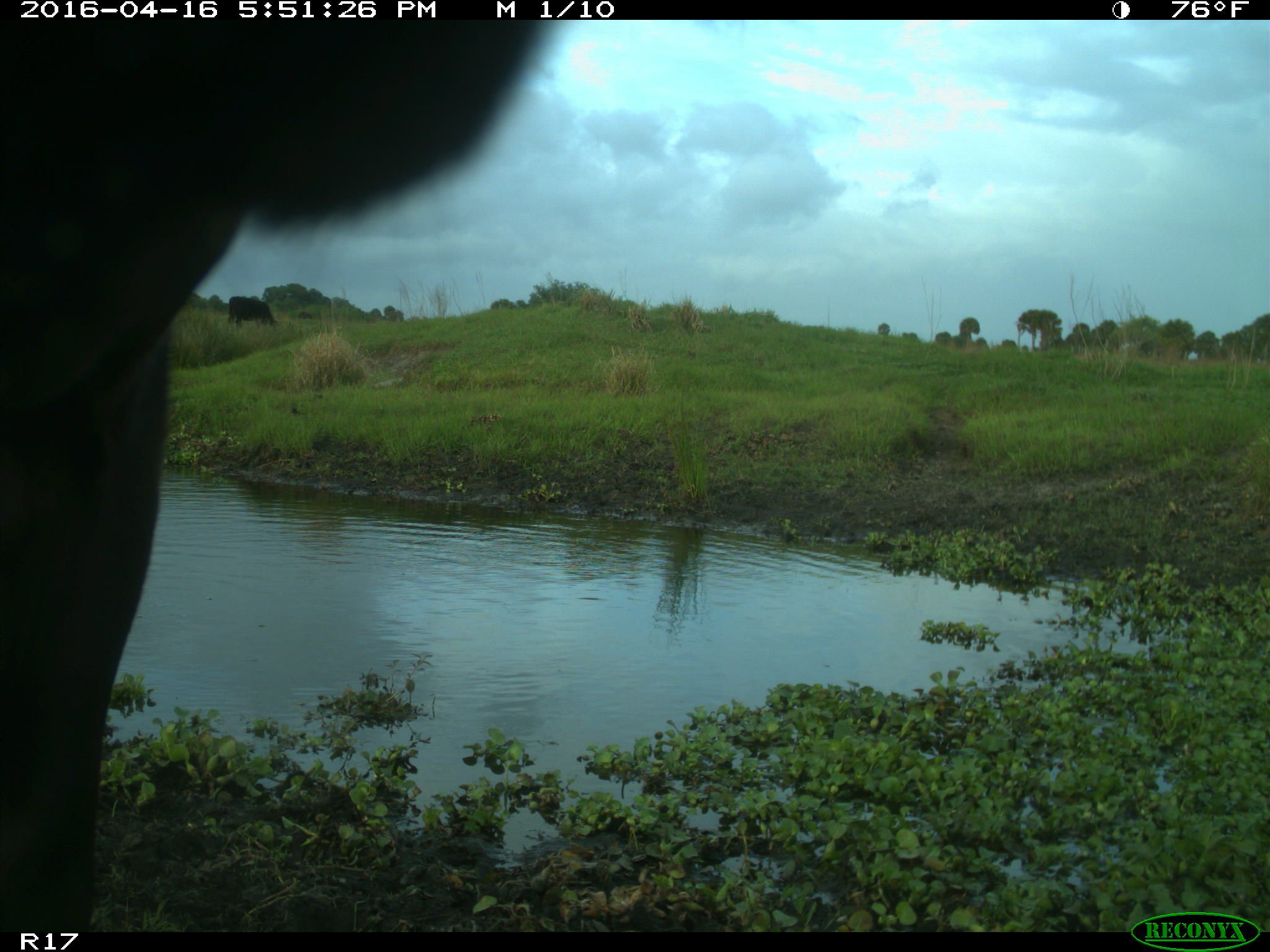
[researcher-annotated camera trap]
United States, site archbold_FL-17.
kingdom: Animalia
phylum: Chordata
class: Mammalia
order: Artiodactyla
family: Bovidae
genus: Bos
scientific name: Bos taurus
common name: domestic cow